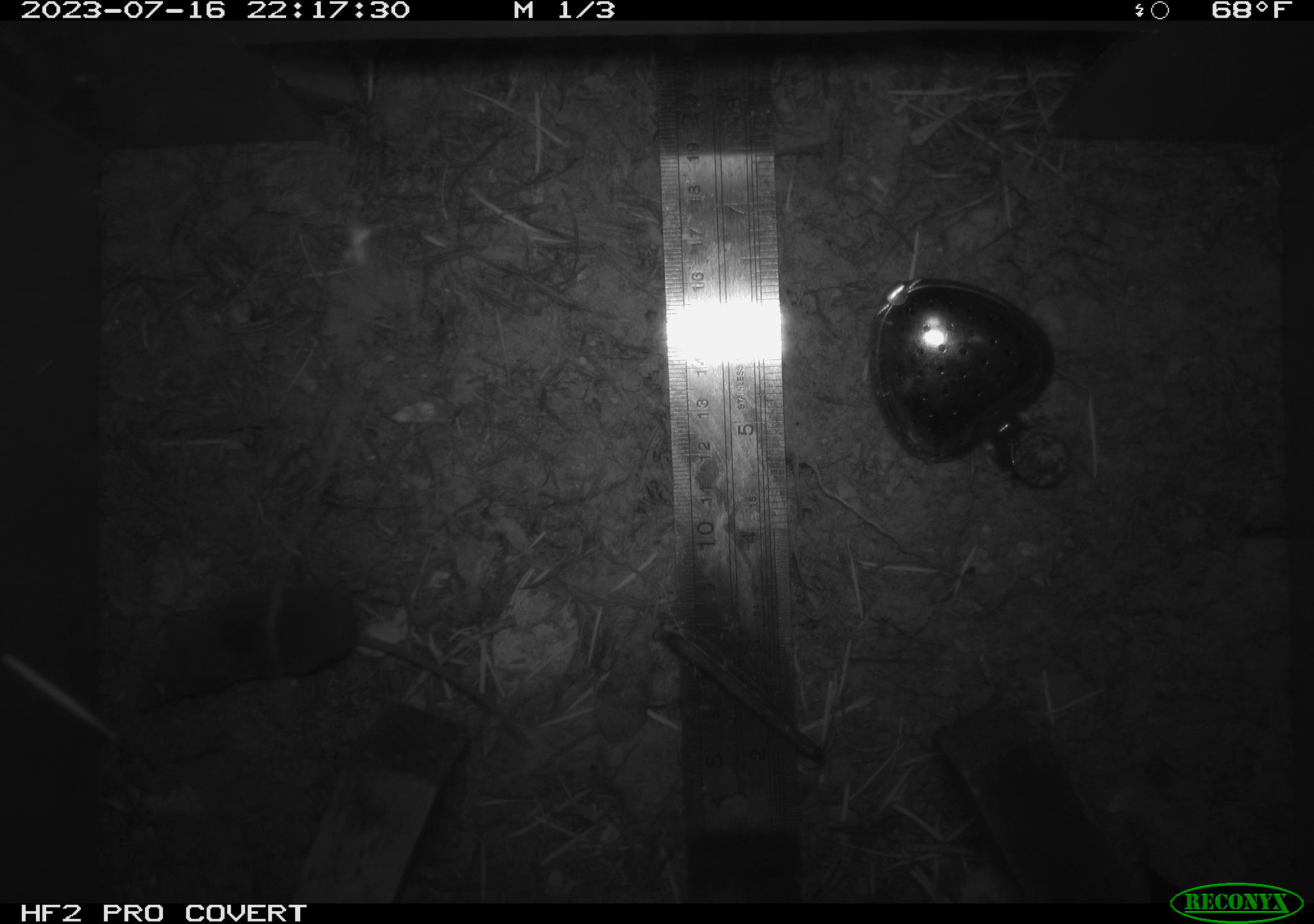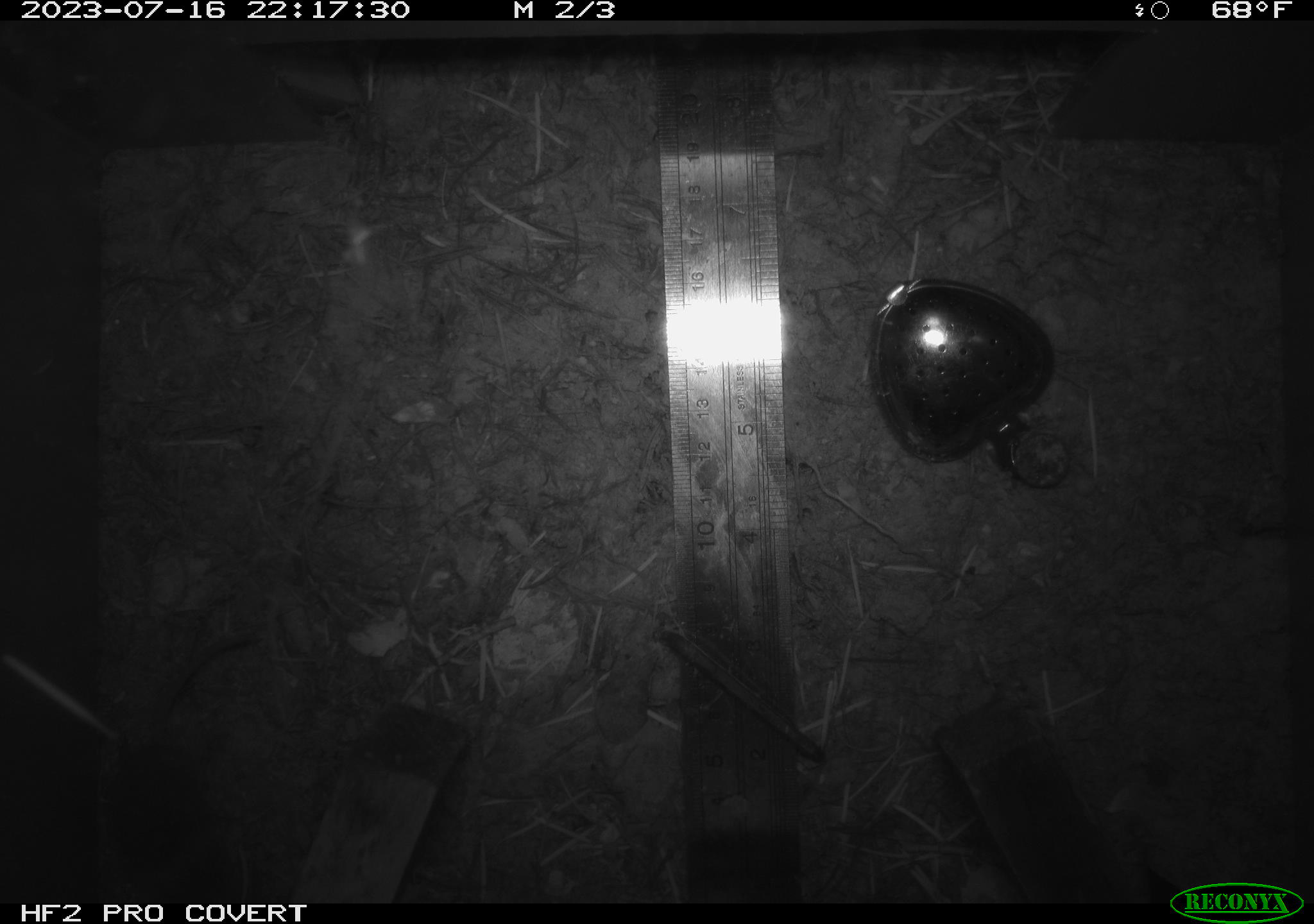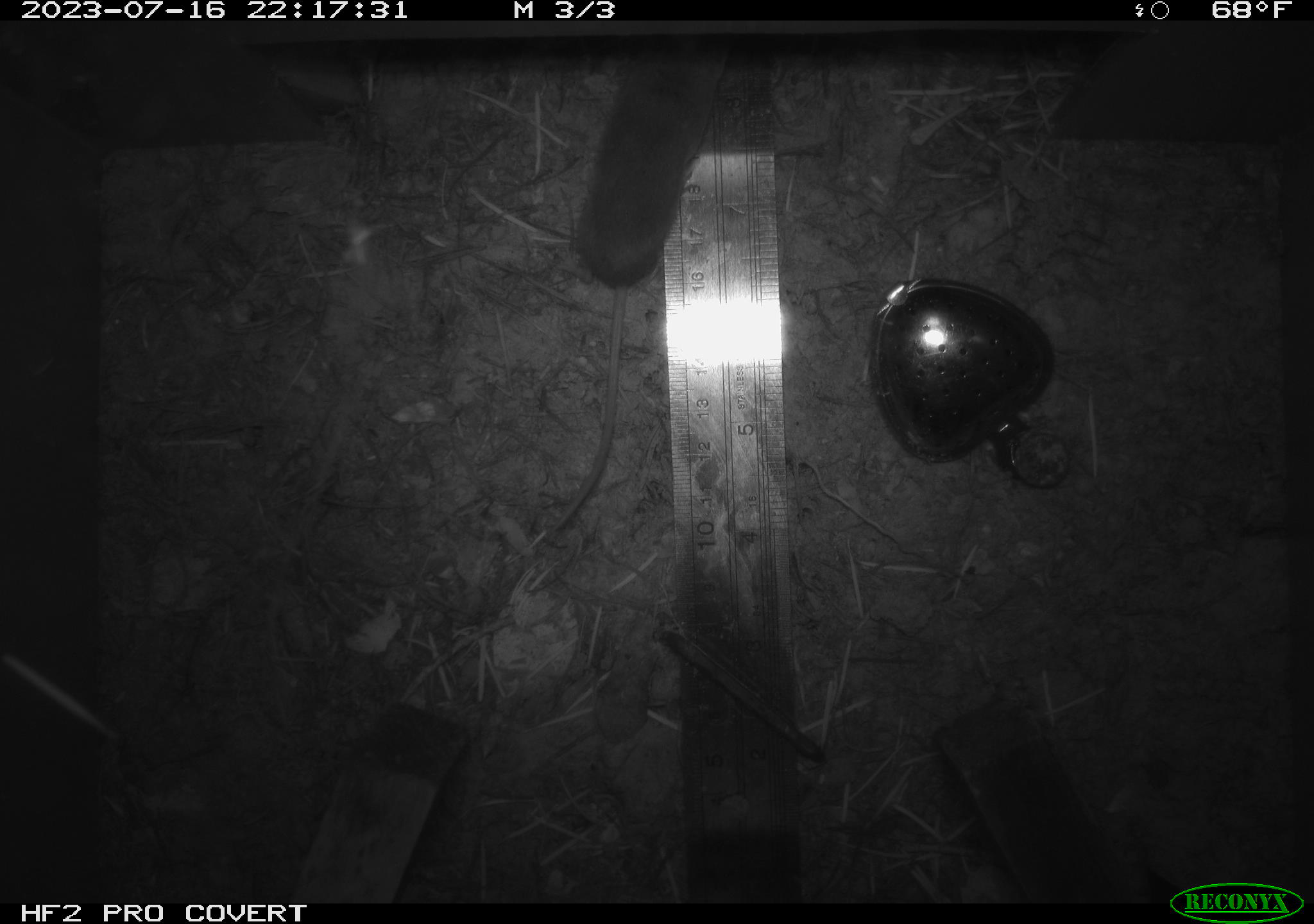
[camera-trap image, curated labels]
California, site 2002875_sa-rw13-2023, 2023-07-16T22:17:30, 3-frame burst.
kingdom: Animalia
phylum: Chordata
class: Mammalia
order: Eulipotyphla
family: Soricidae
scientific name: Soricidae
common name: shrews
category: soricidae family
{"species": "soricidae family (shrews) (Soricidae)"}